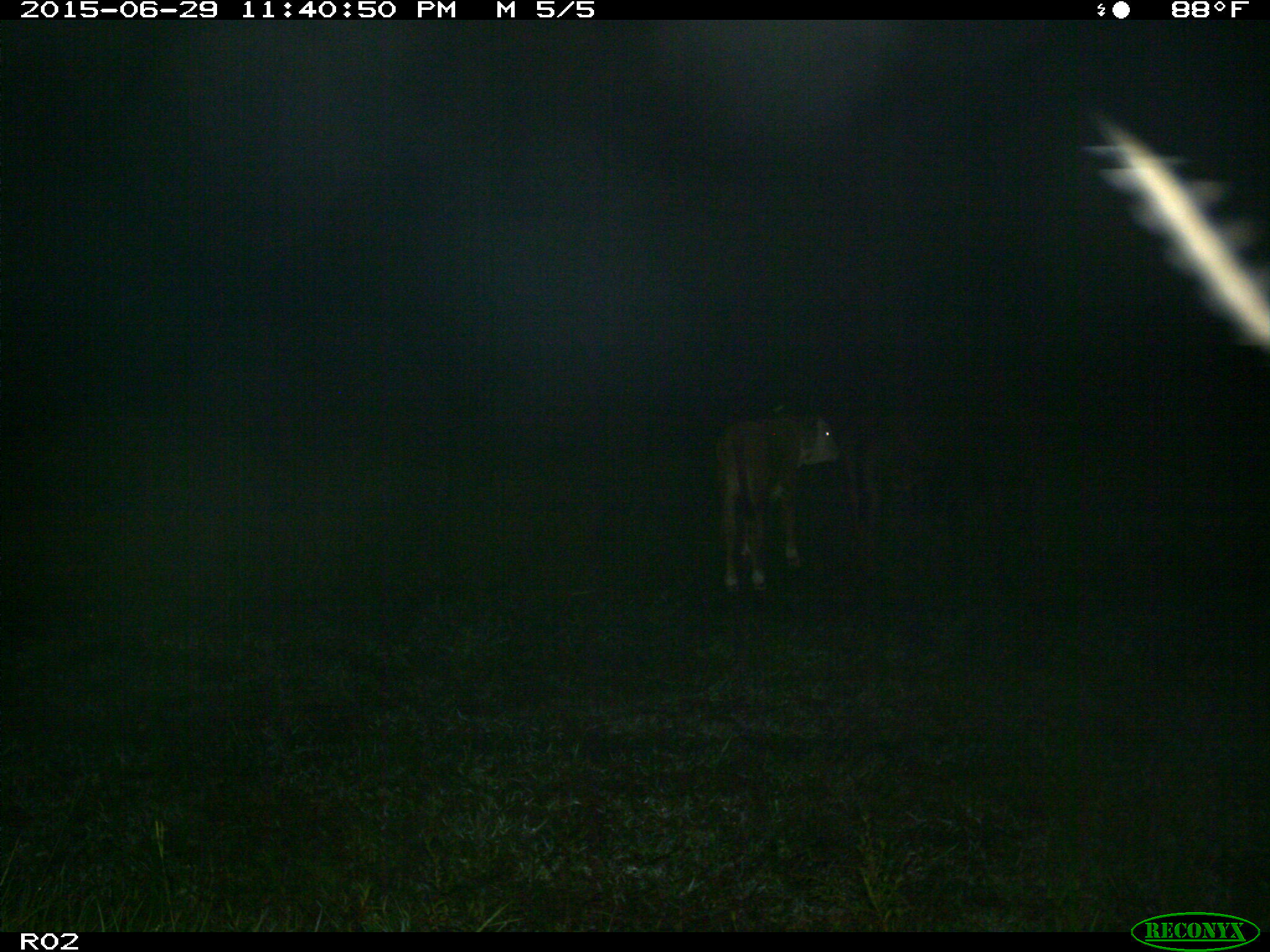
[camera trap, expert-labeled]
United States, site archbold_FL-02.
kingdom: Animalia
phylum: Chordata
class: Mammalia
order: Artiodactyla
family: Bovidae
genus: Bos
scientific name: Bos taurus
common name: domestic cow